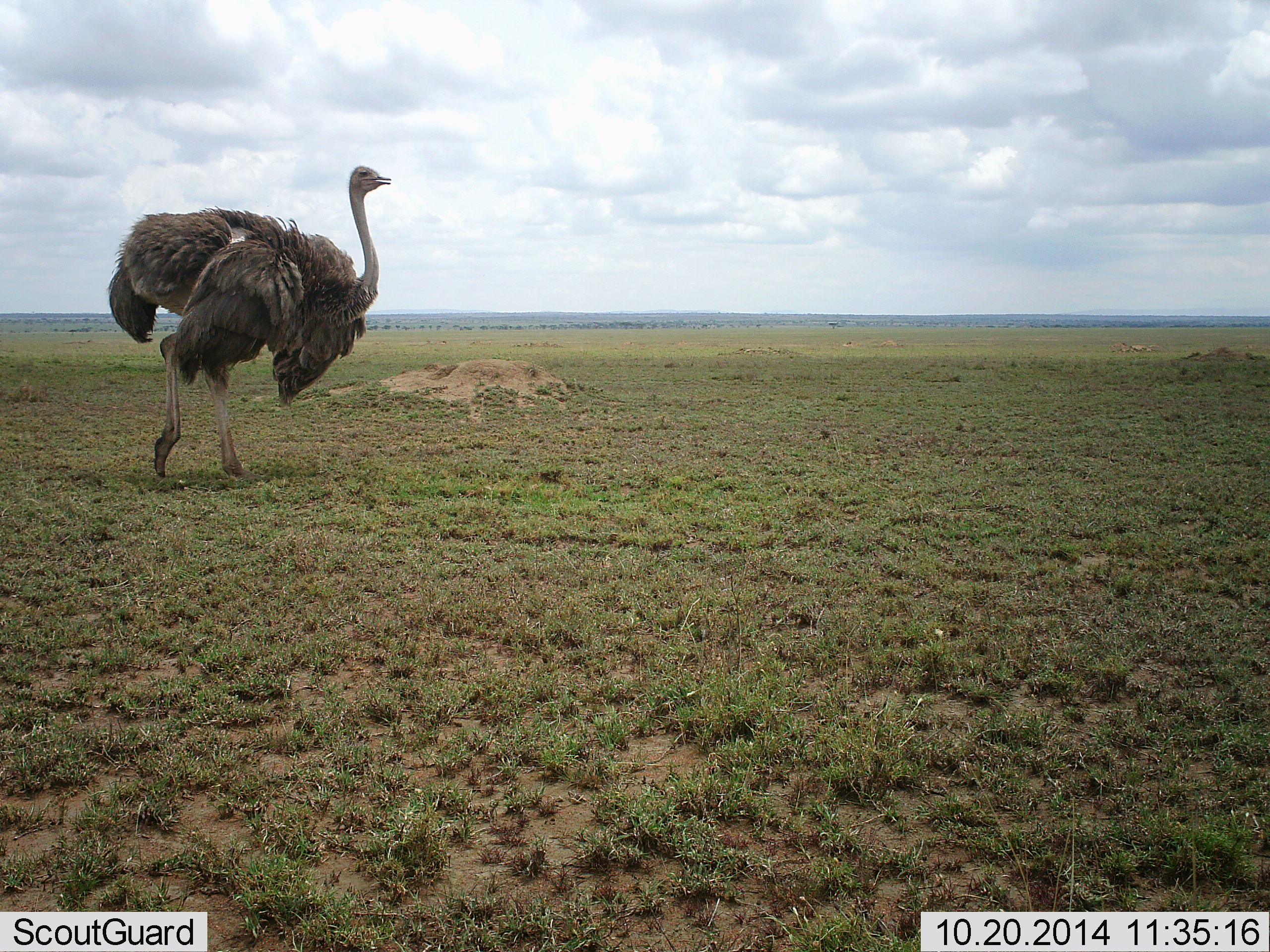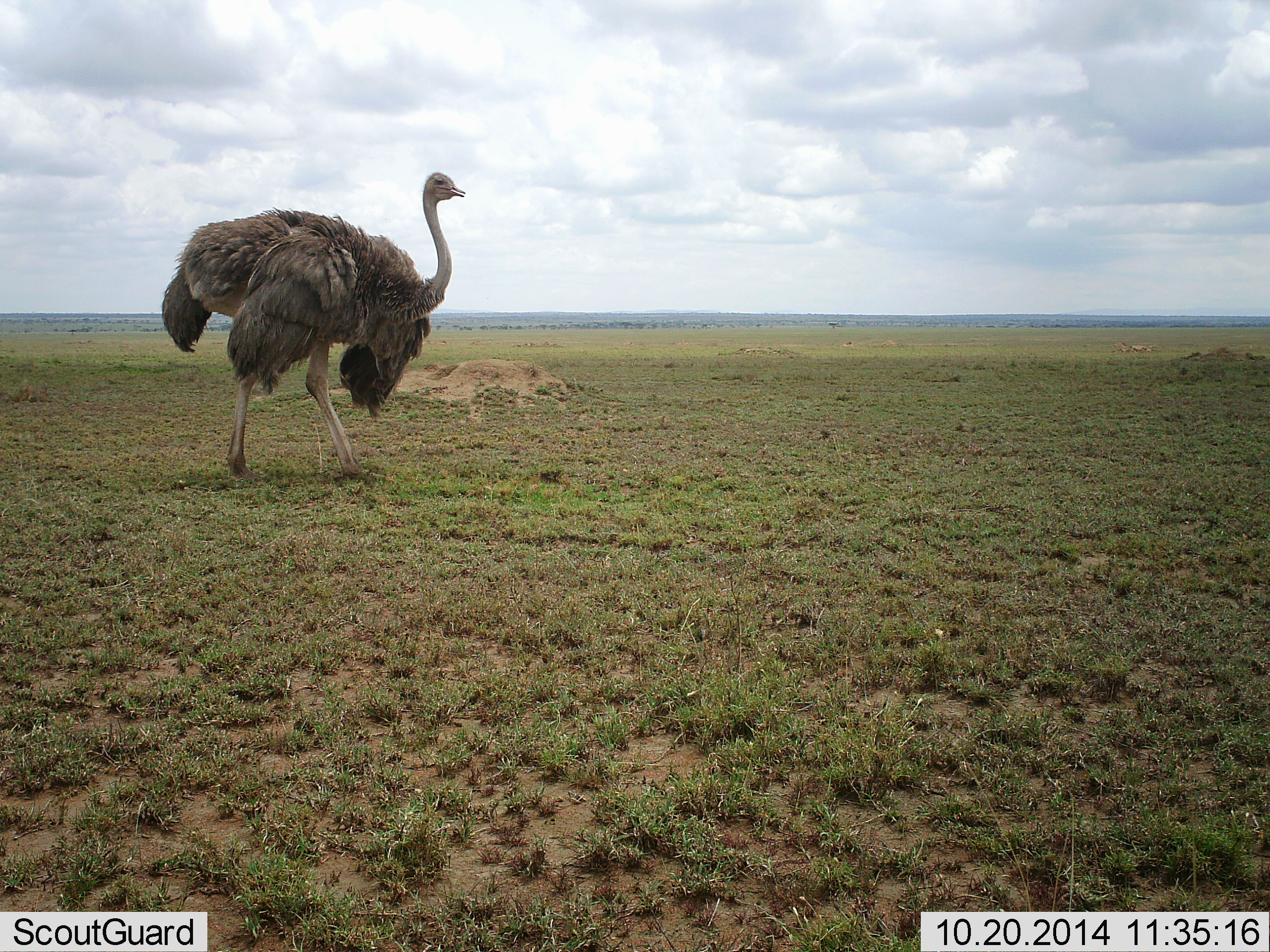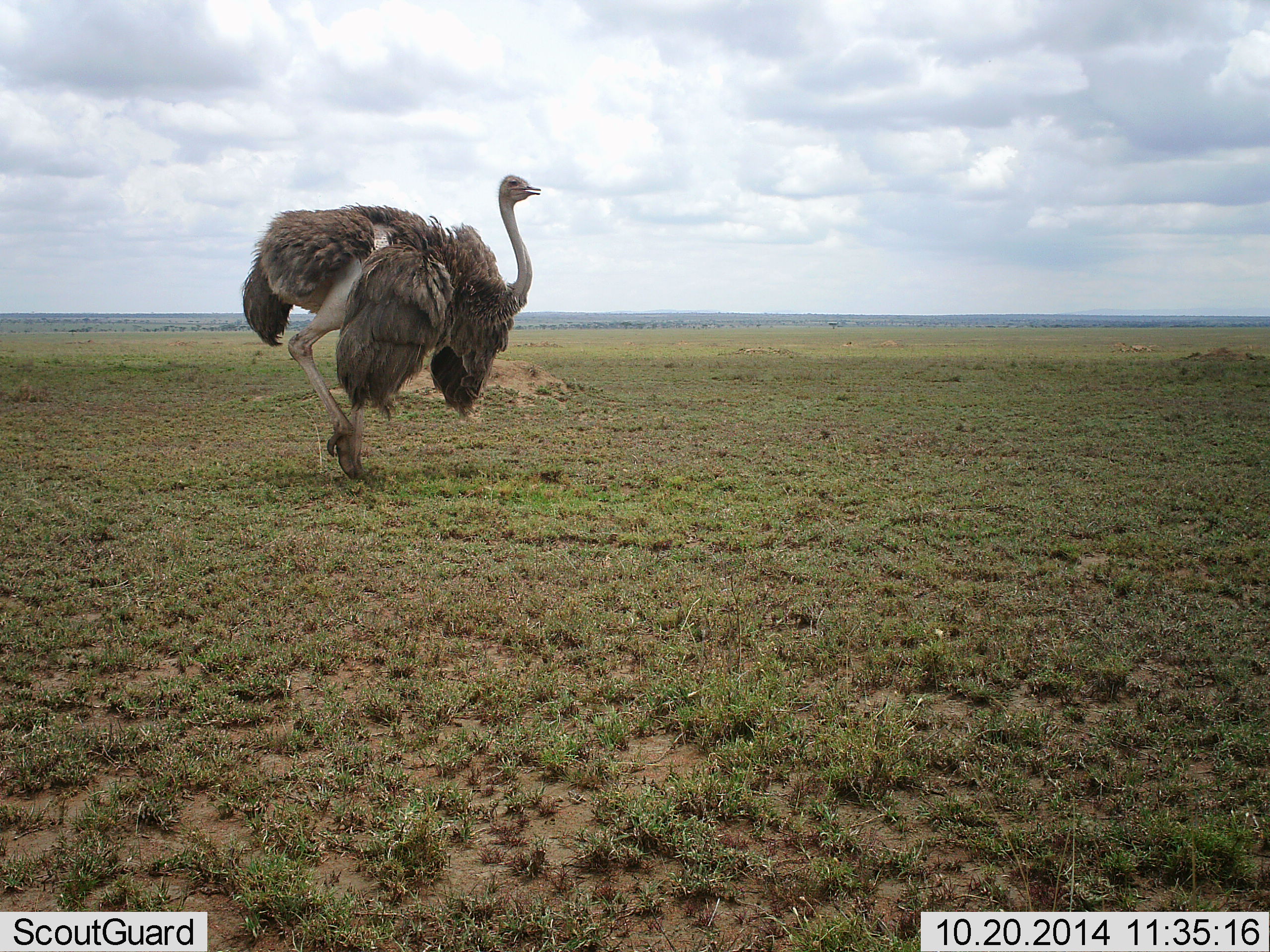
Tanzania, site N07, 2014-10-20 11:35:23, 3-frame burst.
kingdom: Animalia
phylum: Chordata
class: Aves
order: Struthioniformes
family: Struthionidae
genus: Struthio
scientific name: Struthio camelus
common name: ostrich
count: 1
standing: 0%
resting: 0%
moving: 100%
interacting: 0%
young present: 0%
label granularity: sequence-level